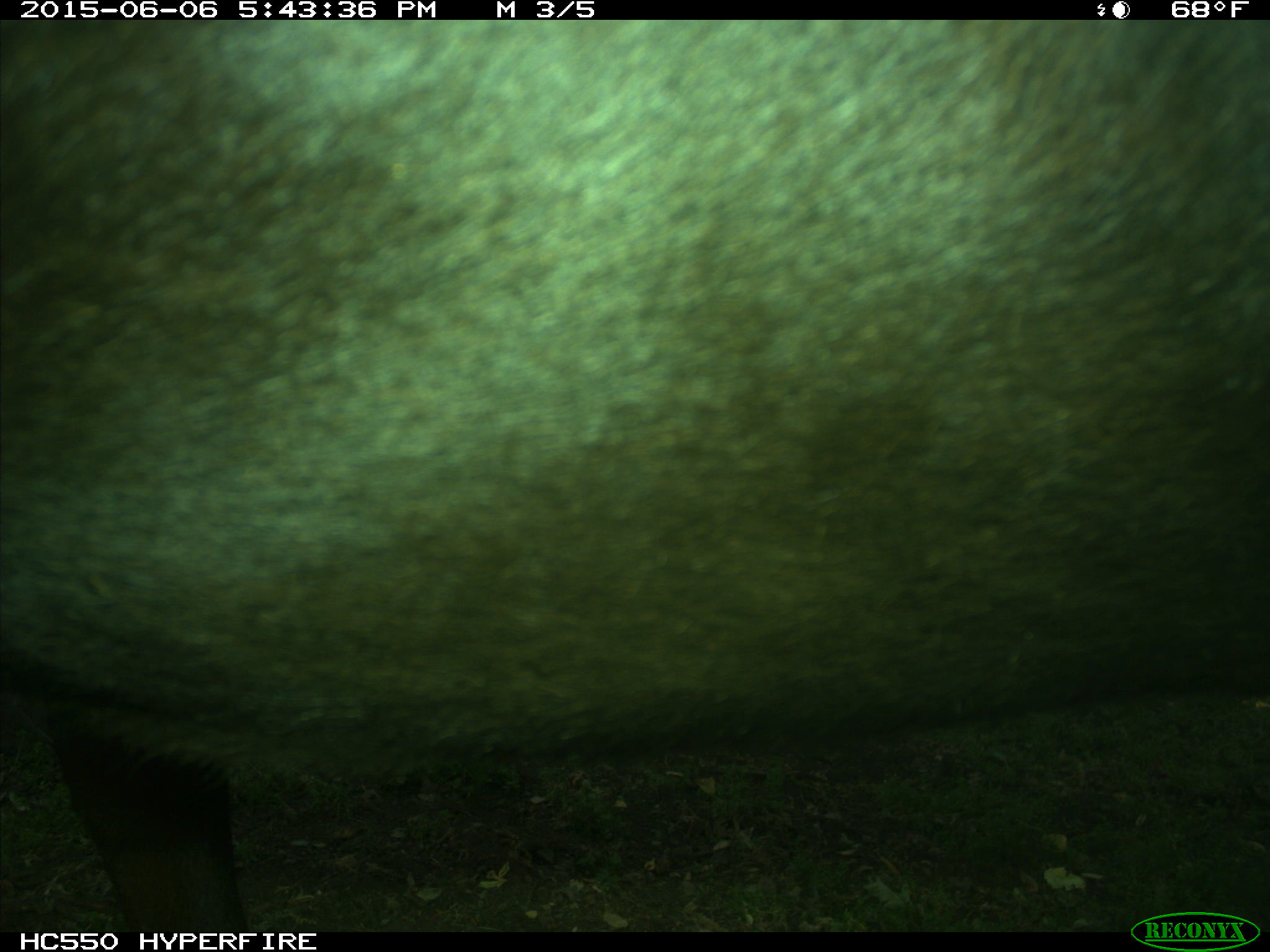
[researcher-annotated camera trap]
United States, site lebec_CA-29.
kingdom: Animalia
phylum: Chordata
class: Mammalia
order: Artiodactyla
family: Bovidae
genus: Bos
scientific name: Bos taurus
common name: domestic cow